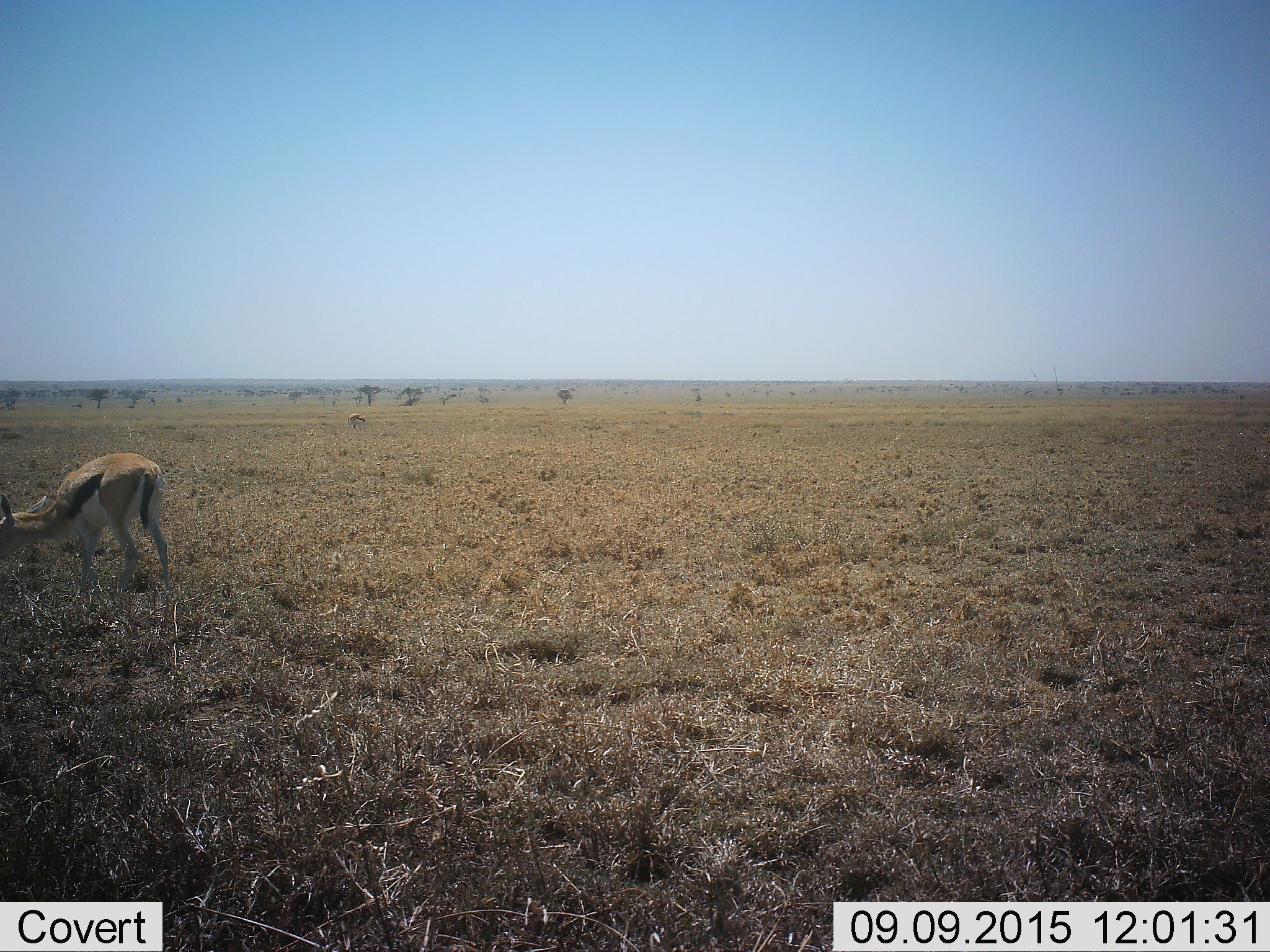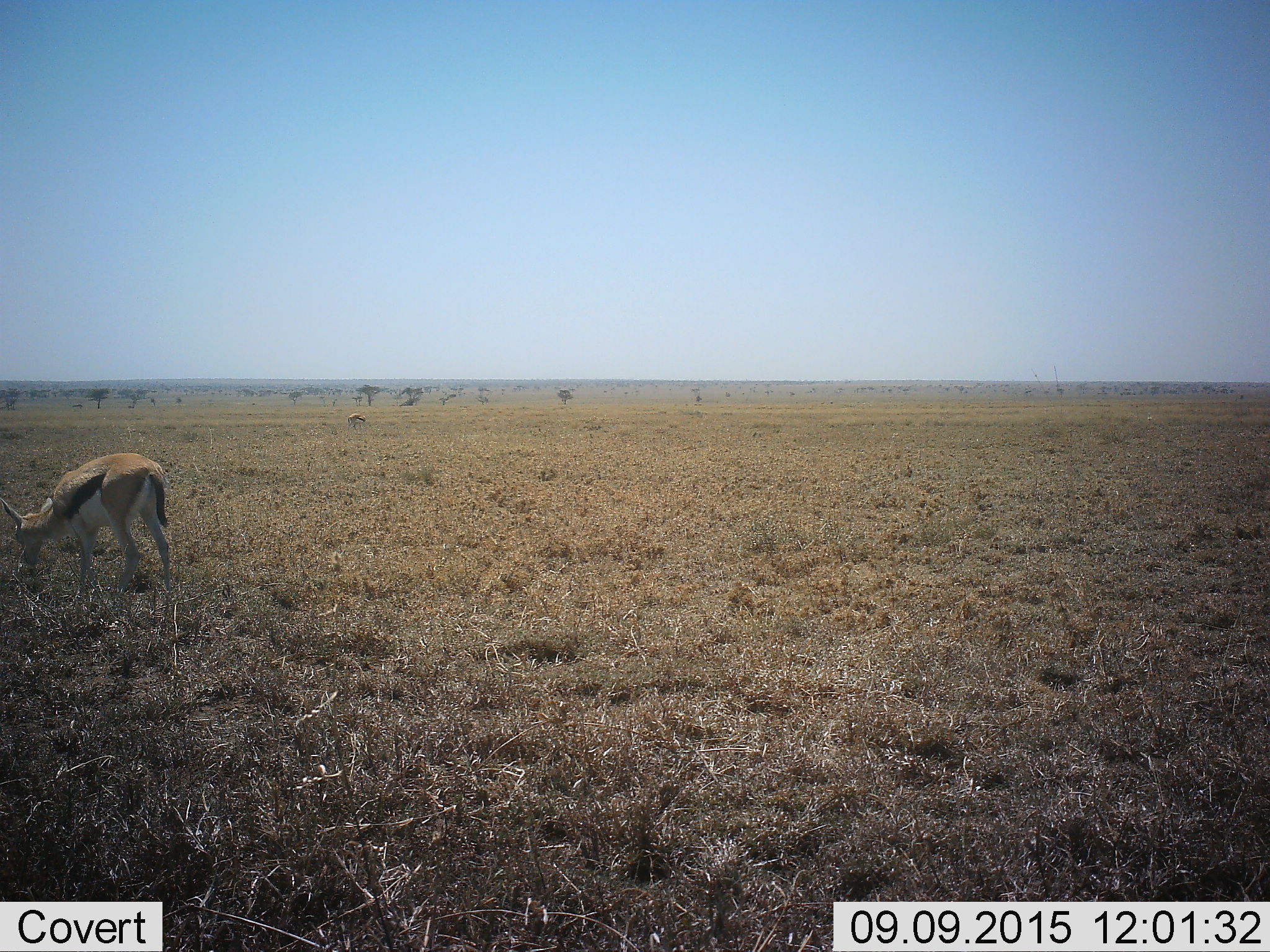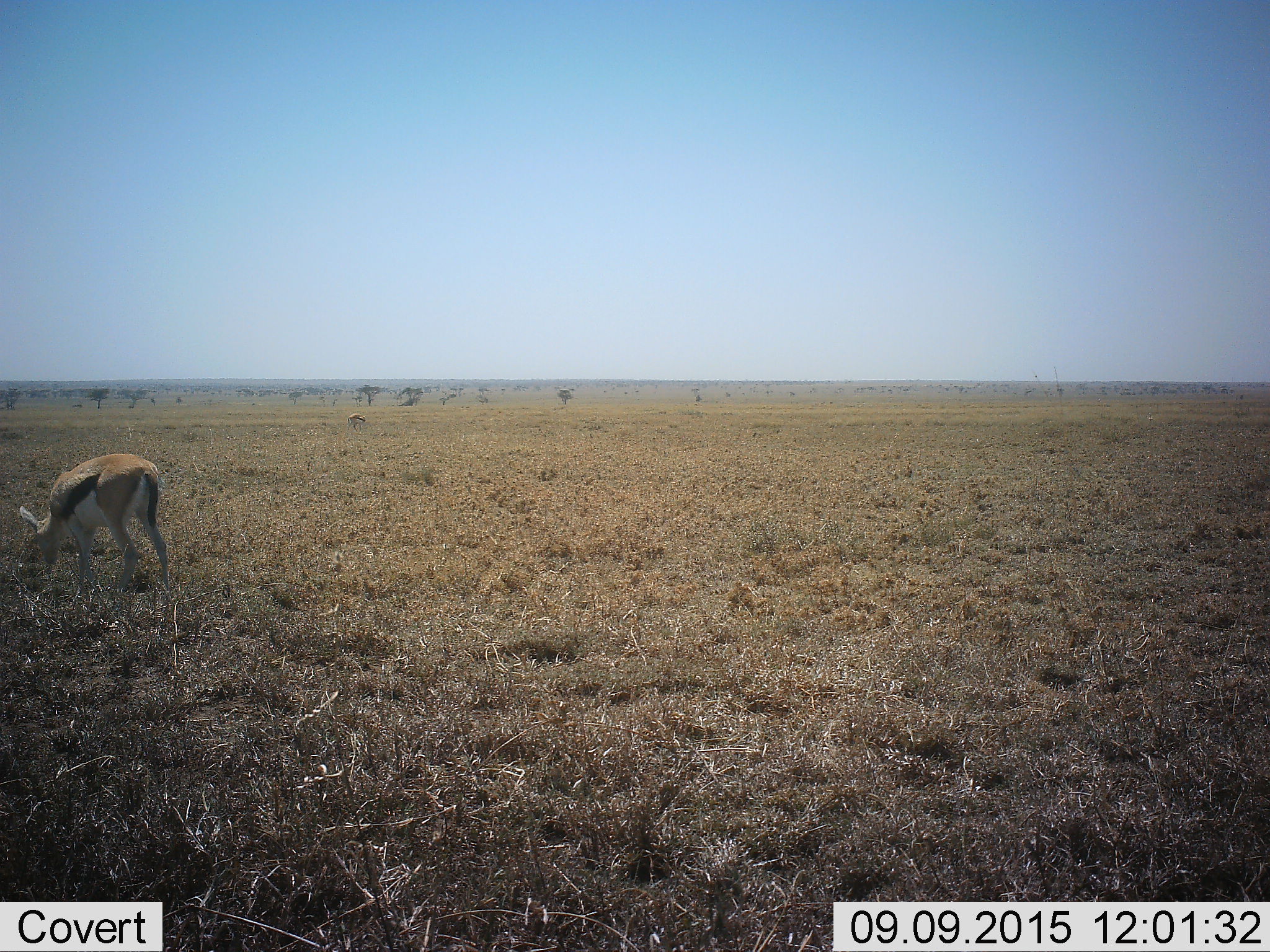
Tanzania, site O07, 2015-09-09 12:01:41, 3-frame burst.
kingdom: Animalia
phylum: Chordata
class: Mammalia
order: Artiodactyla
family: Bovidae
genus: Eudorcas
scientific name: Eudorcas thomsonii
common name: thomson's gazelle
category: gazellethomsons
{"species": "gazellethomsons (thomson's gazelle) (Eudorcas thomsonii)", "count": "2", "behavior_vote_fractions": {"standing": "50%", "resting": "0%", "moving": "17%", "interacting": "0%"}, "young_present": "0%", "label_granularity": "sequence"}